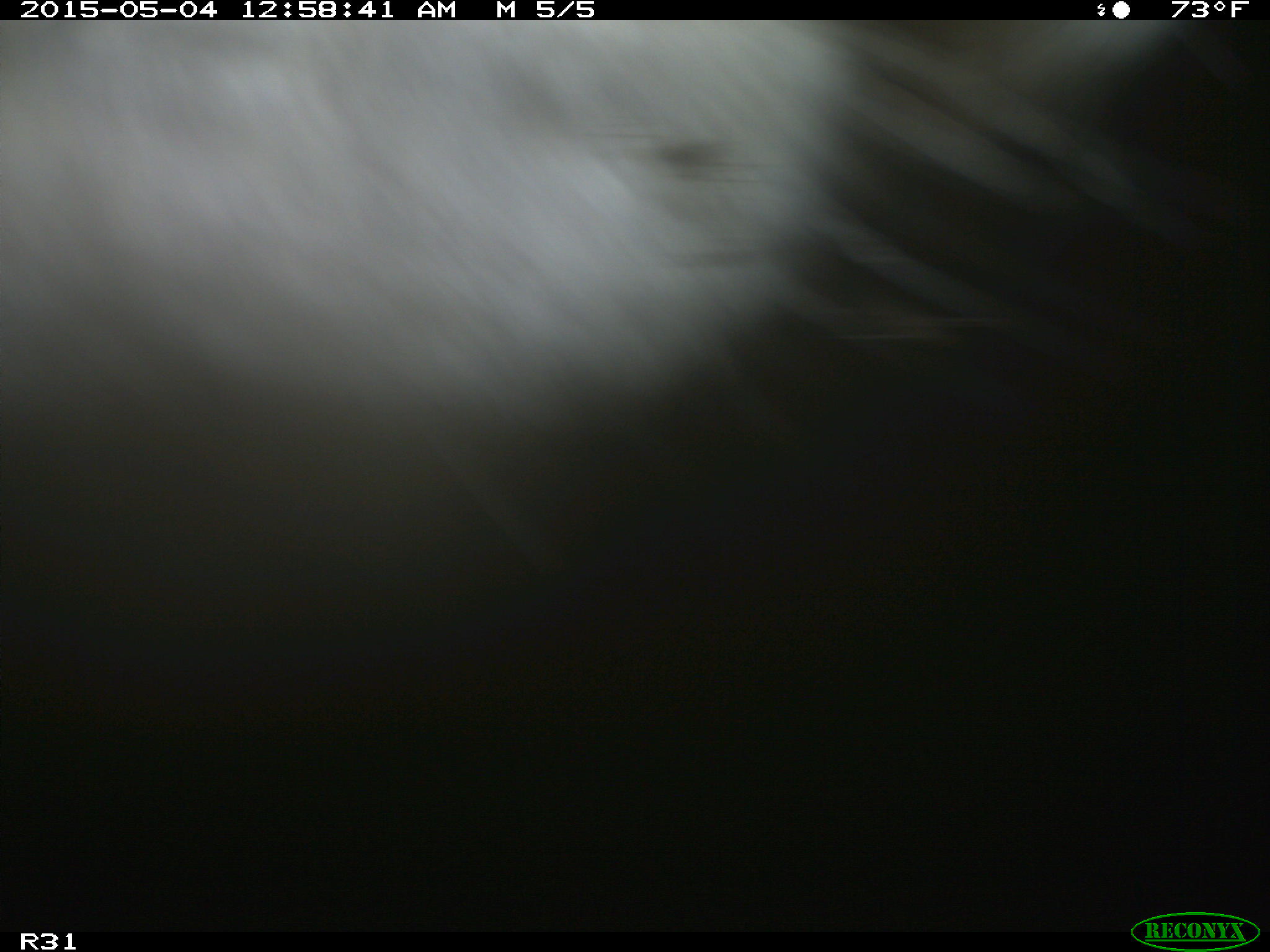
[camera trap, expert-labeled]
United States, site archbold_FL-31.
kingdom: Animalia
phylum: Chordata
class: Mammalia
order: Artiodactyla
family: Bovidae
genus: Bos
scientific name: Bos taurus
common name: domestic cow